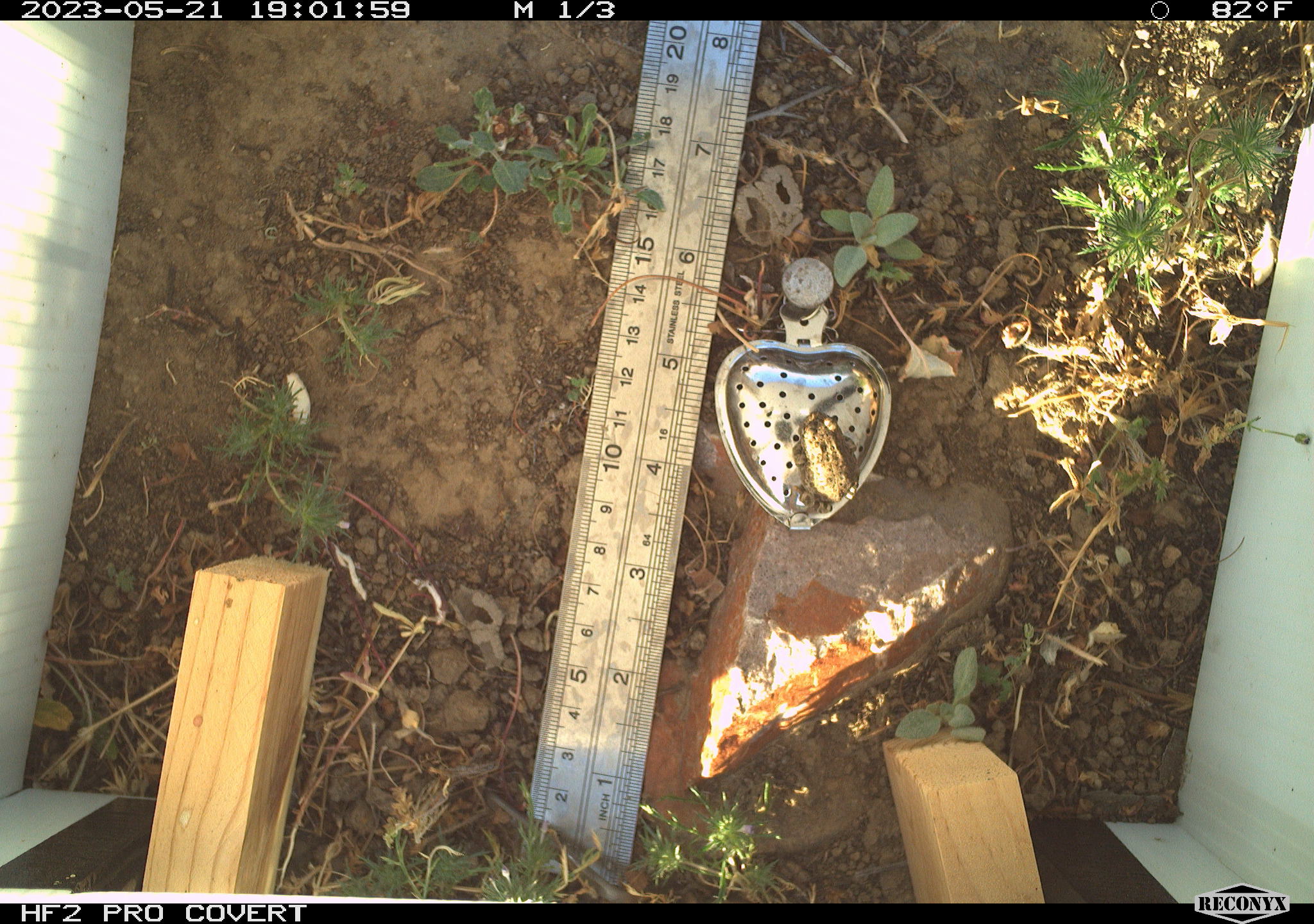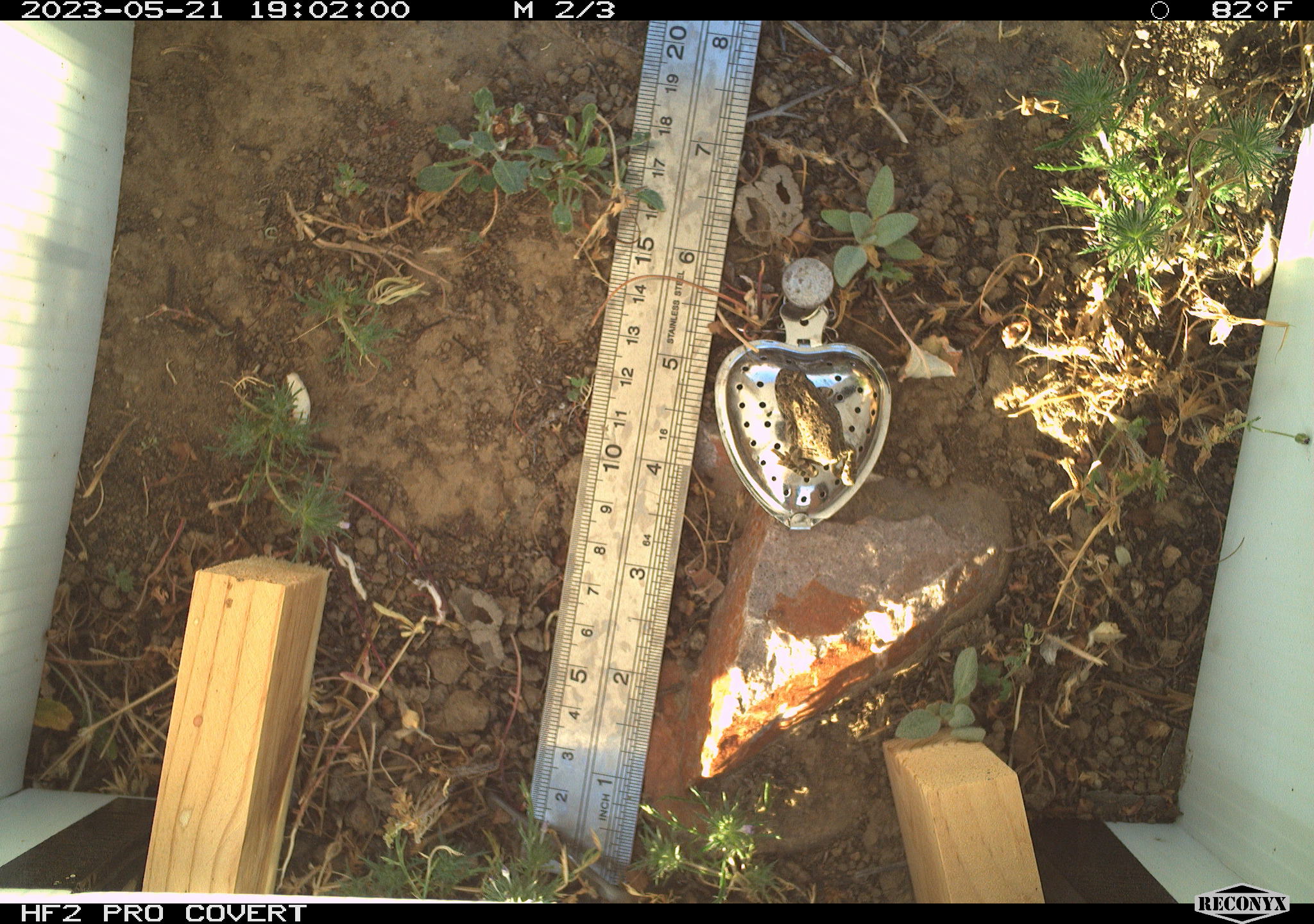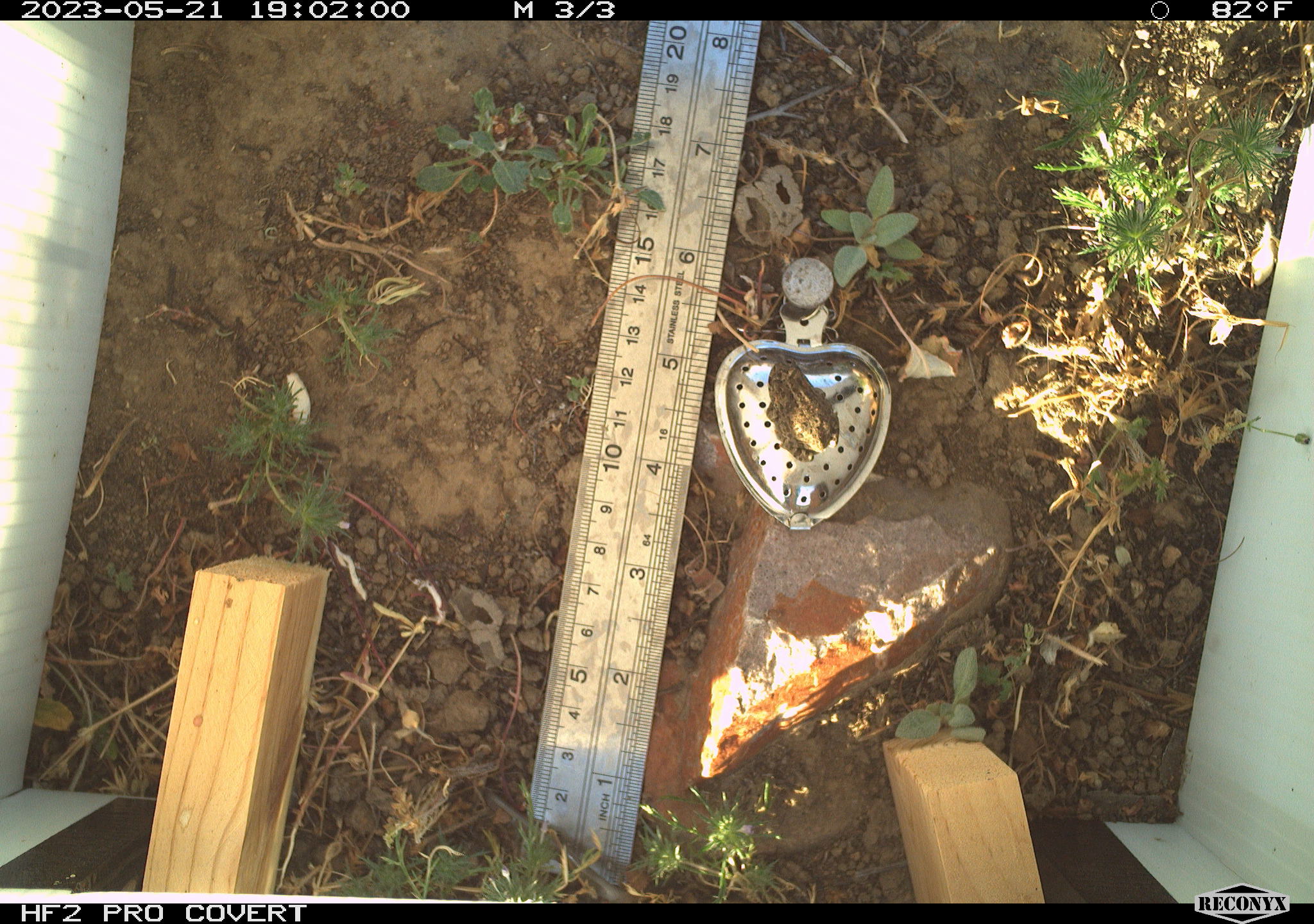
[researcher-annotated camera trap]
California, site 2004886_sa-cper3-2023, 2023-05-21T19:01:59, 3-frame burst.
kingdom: Animalia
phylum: Chordata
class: Amphibia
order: Anura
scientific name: Anura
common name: frogs